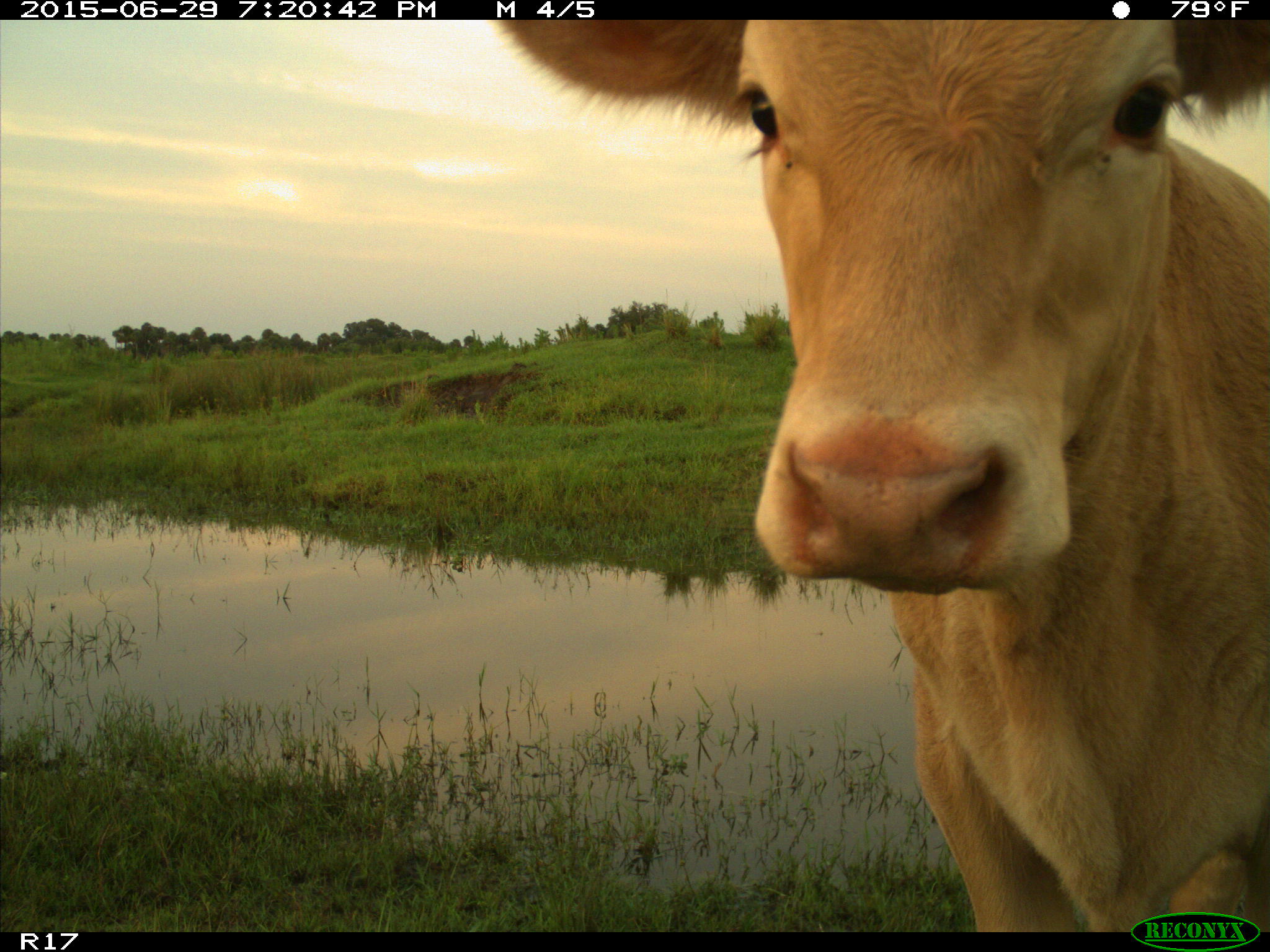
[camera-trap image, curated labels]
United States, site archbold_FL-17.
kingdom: Animalia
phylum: Chordata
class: Mammalia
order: Artiodactyla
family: Bovidae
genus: Bos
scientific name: Bos taurus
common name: domestic cow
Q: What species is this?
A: Bos taurus (domestic cow).